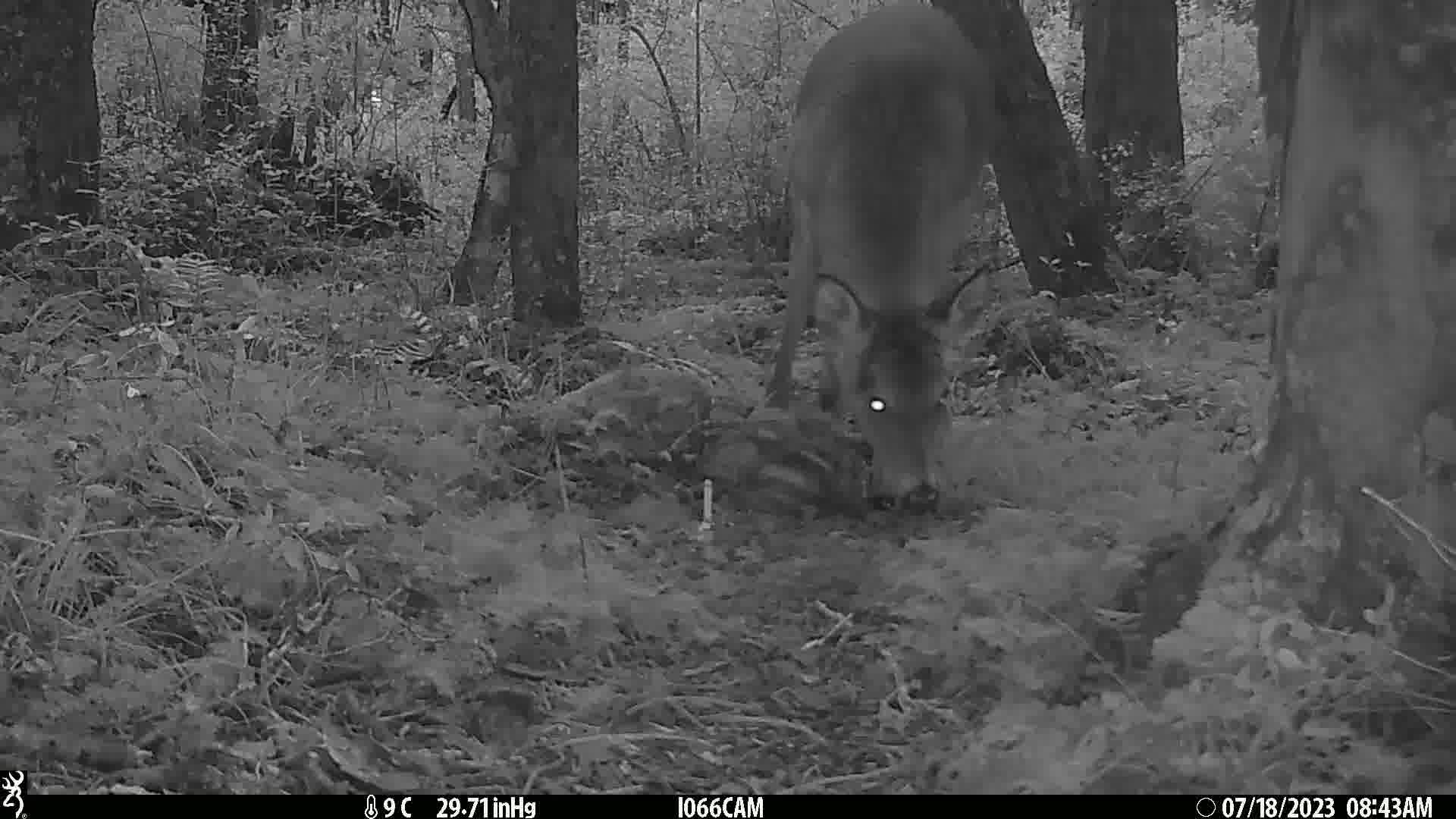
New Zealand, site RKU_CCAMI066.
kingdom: Animalia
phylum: Chordata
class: Mammalia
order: Artiodactyla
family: Cervidae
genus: Odocoileus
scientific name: Odocoileus virginianus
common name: white-tailed deer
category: white tailed deer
White tailed deer (white-tailed deer) (Odocoileus virginianus).